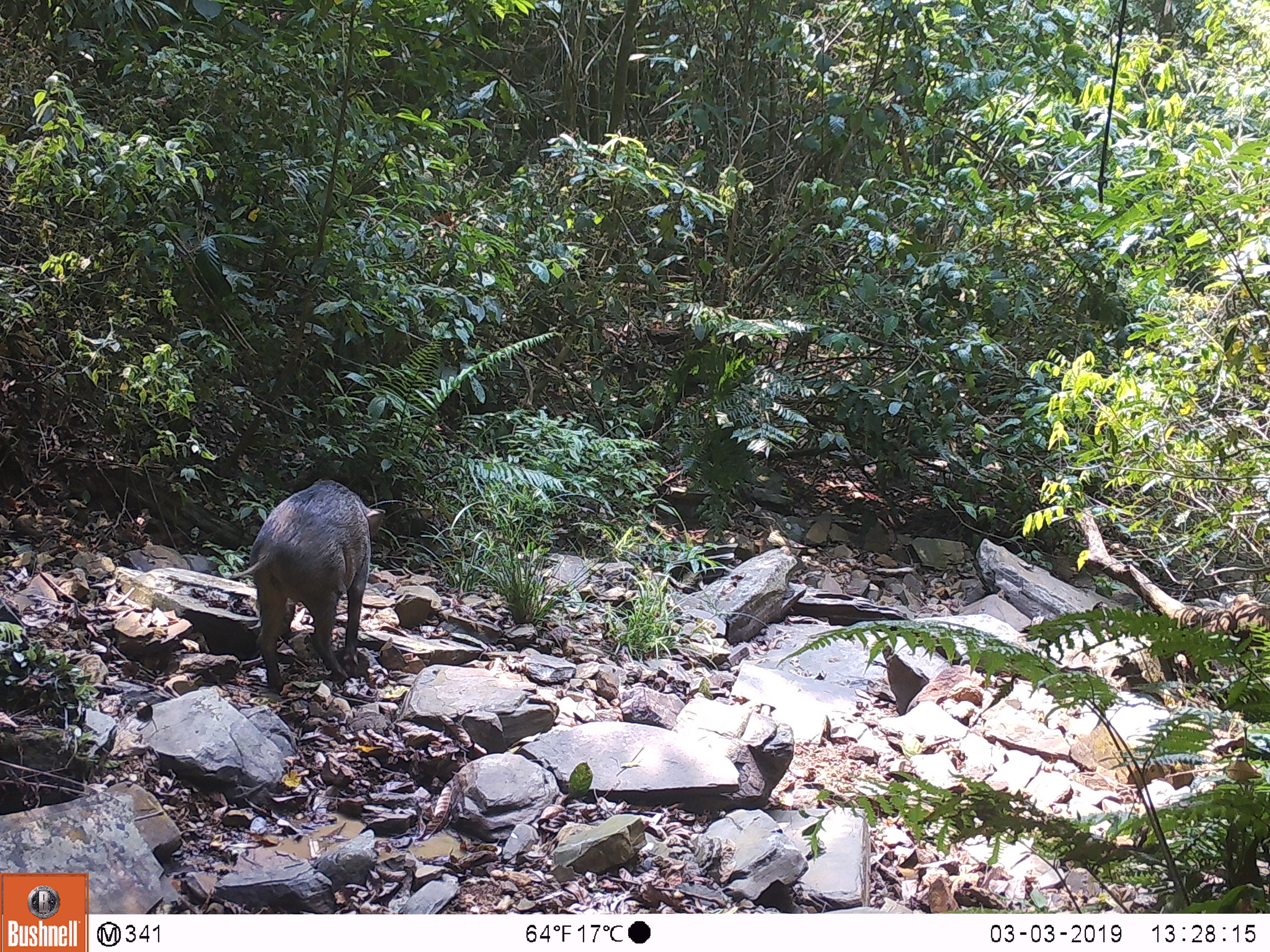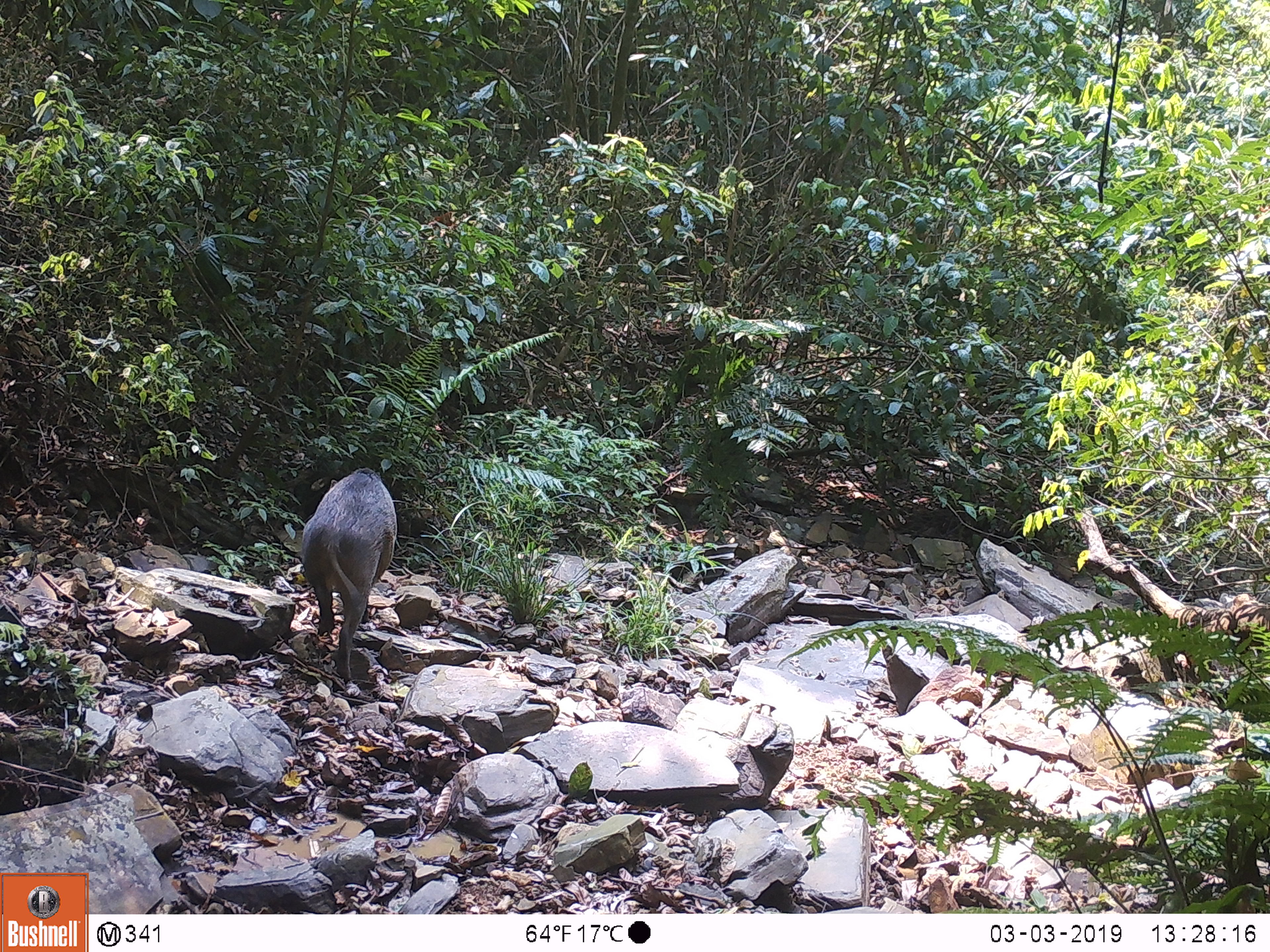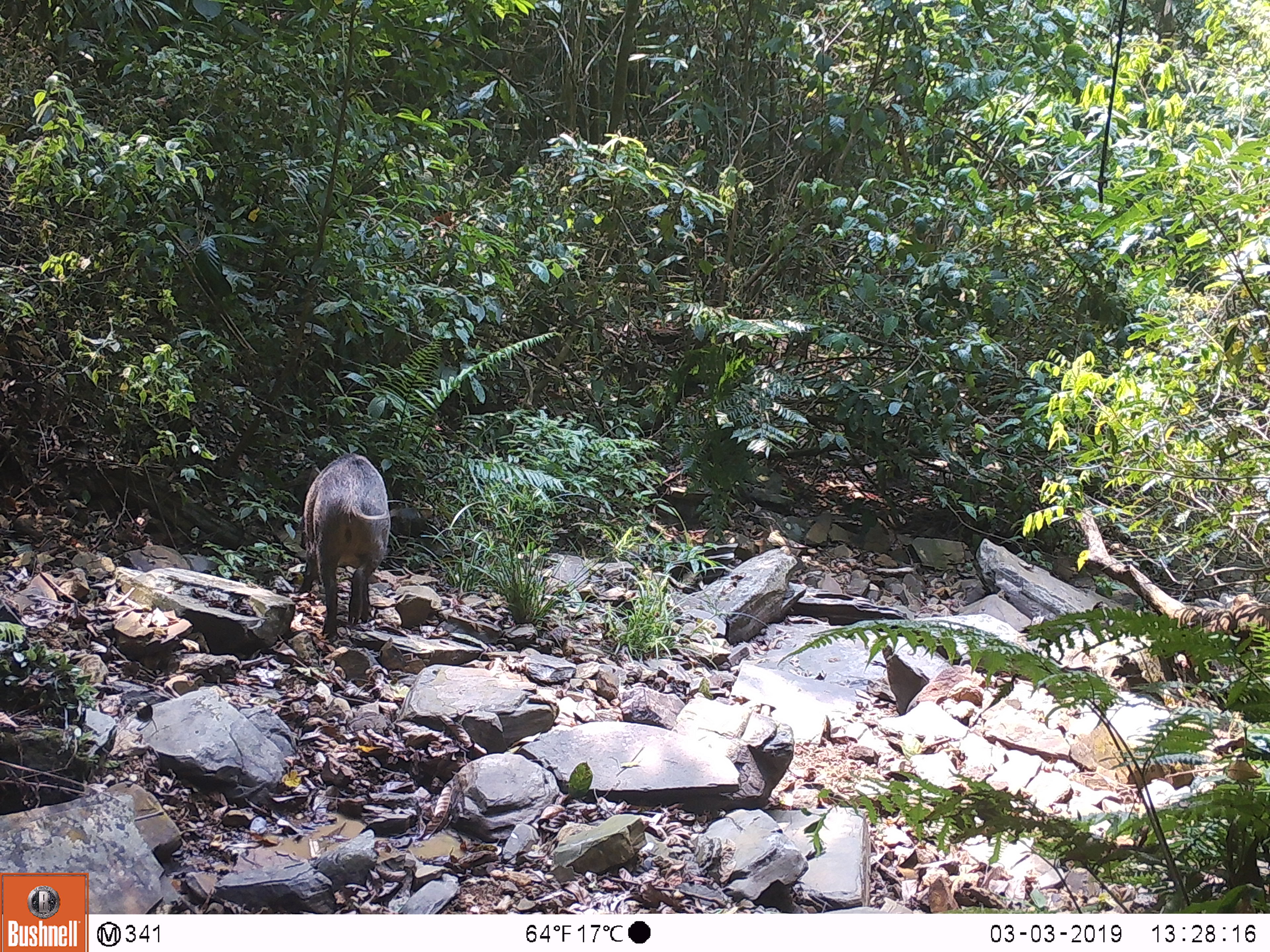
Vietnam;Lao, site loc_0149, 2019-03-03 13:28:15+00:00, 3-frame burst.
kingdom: Animalia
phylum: Chordata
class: Mammalia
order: Artiodactyla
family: Suidae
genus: Sus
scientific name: Sus scrofa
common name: eurasian wild pig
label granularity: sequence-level